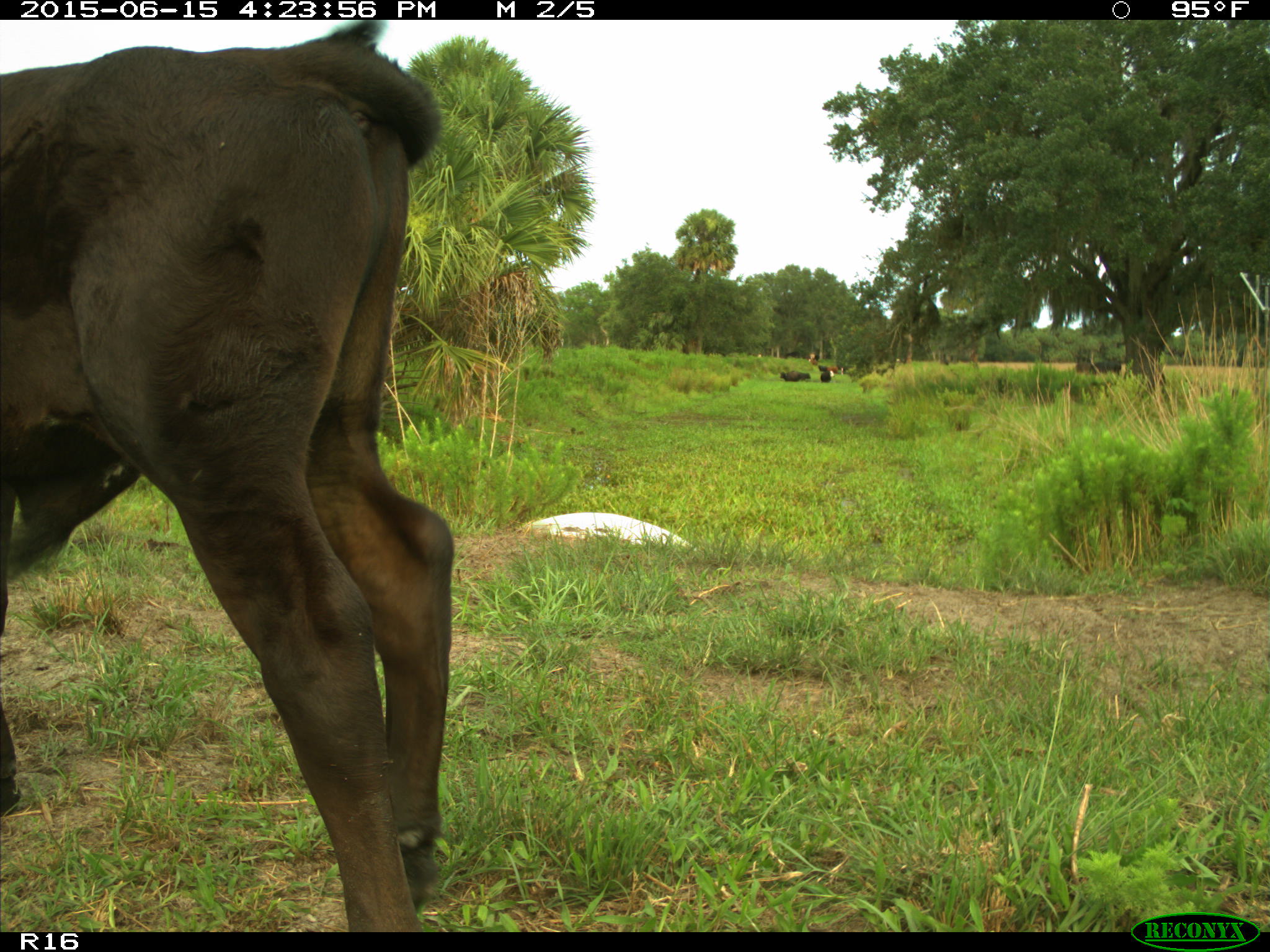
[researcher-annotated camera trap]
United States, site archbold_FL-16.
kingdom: Animalia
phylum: Chordata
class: Mammalia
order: Artiodactyla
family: Bovidae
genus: Bos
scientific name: Bos taurus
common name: domestic cow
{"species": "Bos taurus (domestic cow)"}